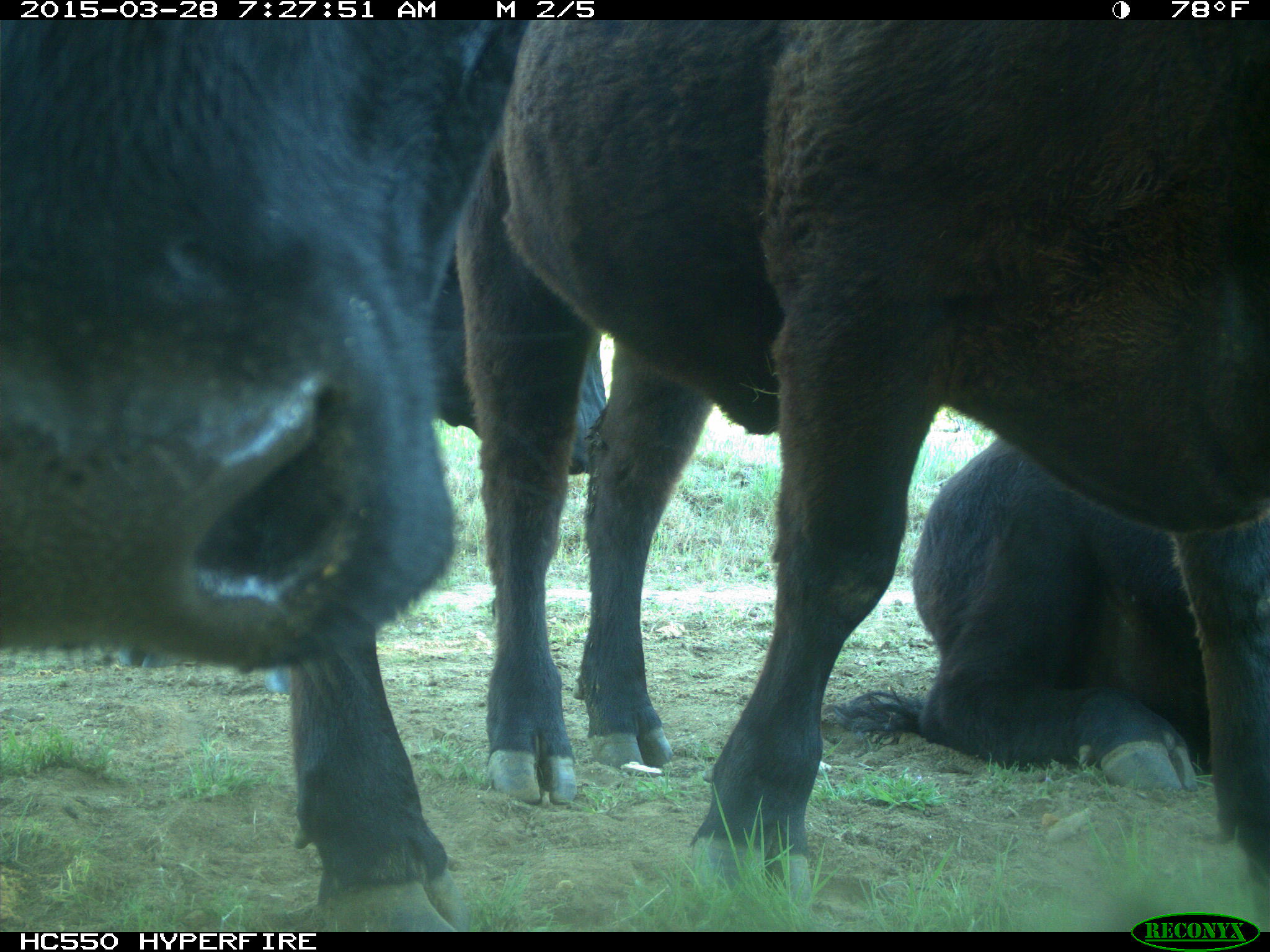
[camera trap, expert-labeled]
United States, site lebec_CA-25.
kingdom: Animalia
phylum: Chordata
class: Mammalia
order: Artiodactyla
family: Bovidae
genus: Bos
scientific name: Bos taurus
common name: domestic cow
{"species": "Bos taurus (domestic cow)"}